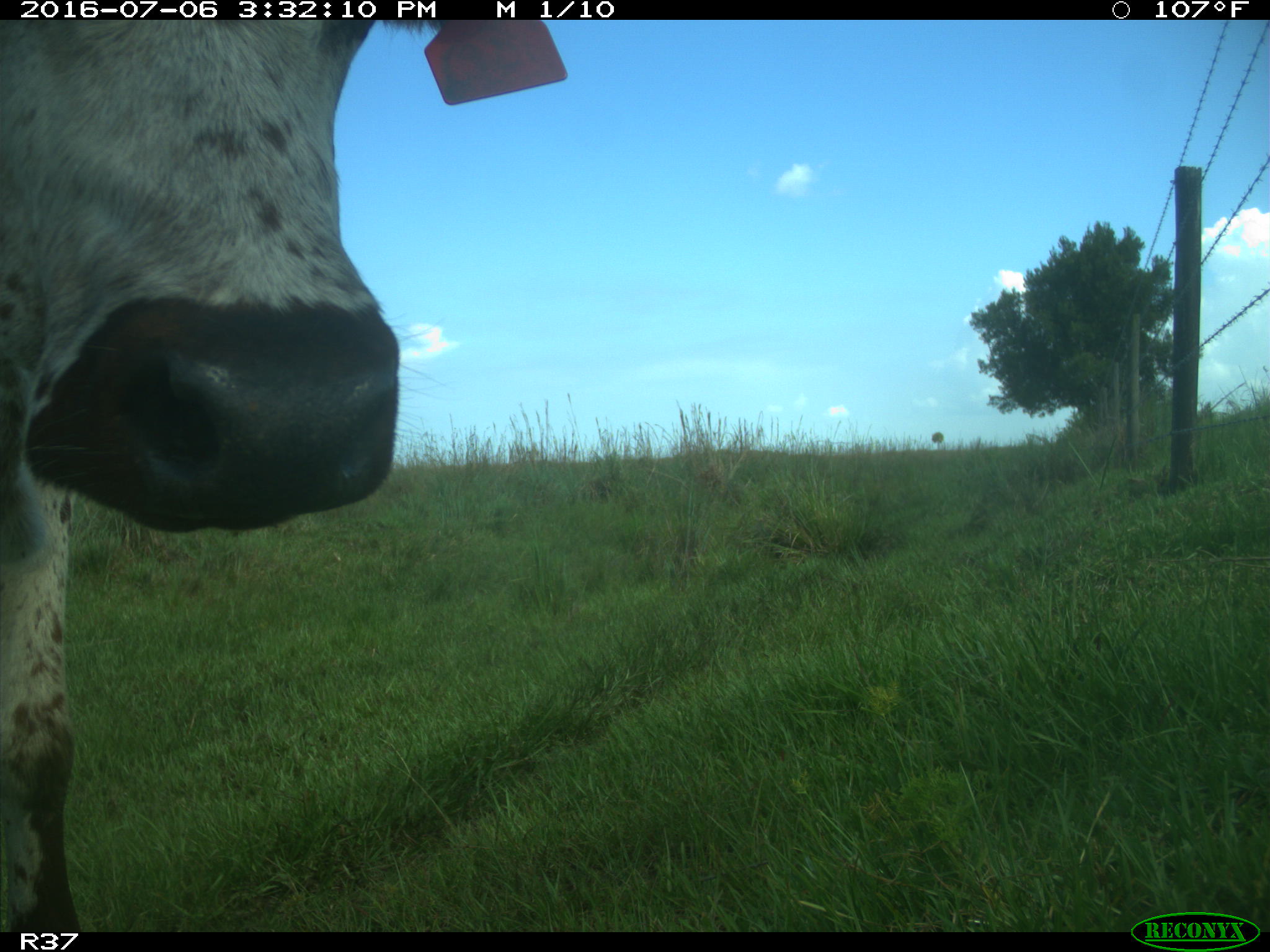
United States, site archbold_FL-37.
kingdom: Animalia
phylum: Chordata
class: Mammalia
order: Artiodactyla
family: Bovidae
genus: Bos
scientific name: Bos taurus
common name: domestic cow